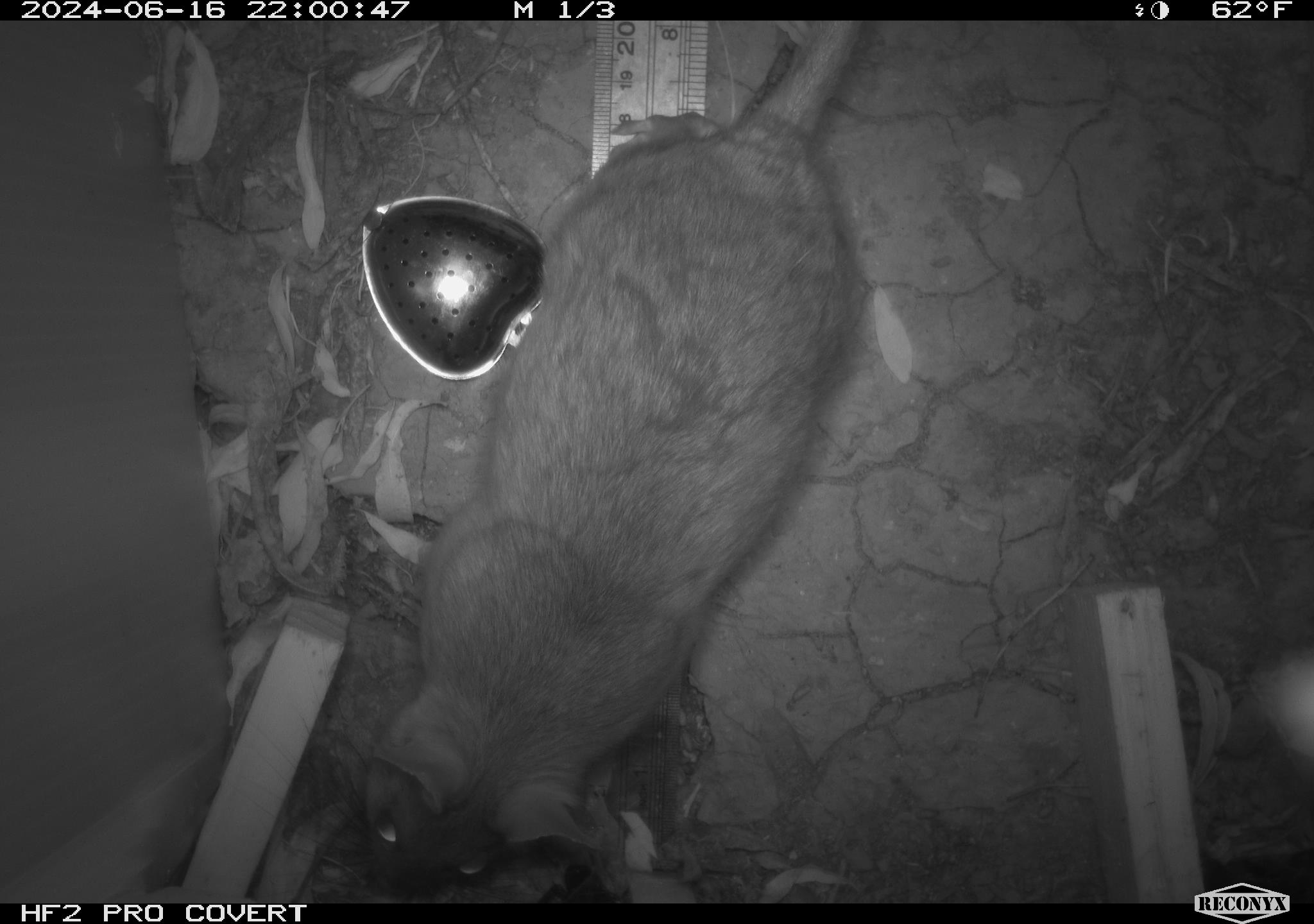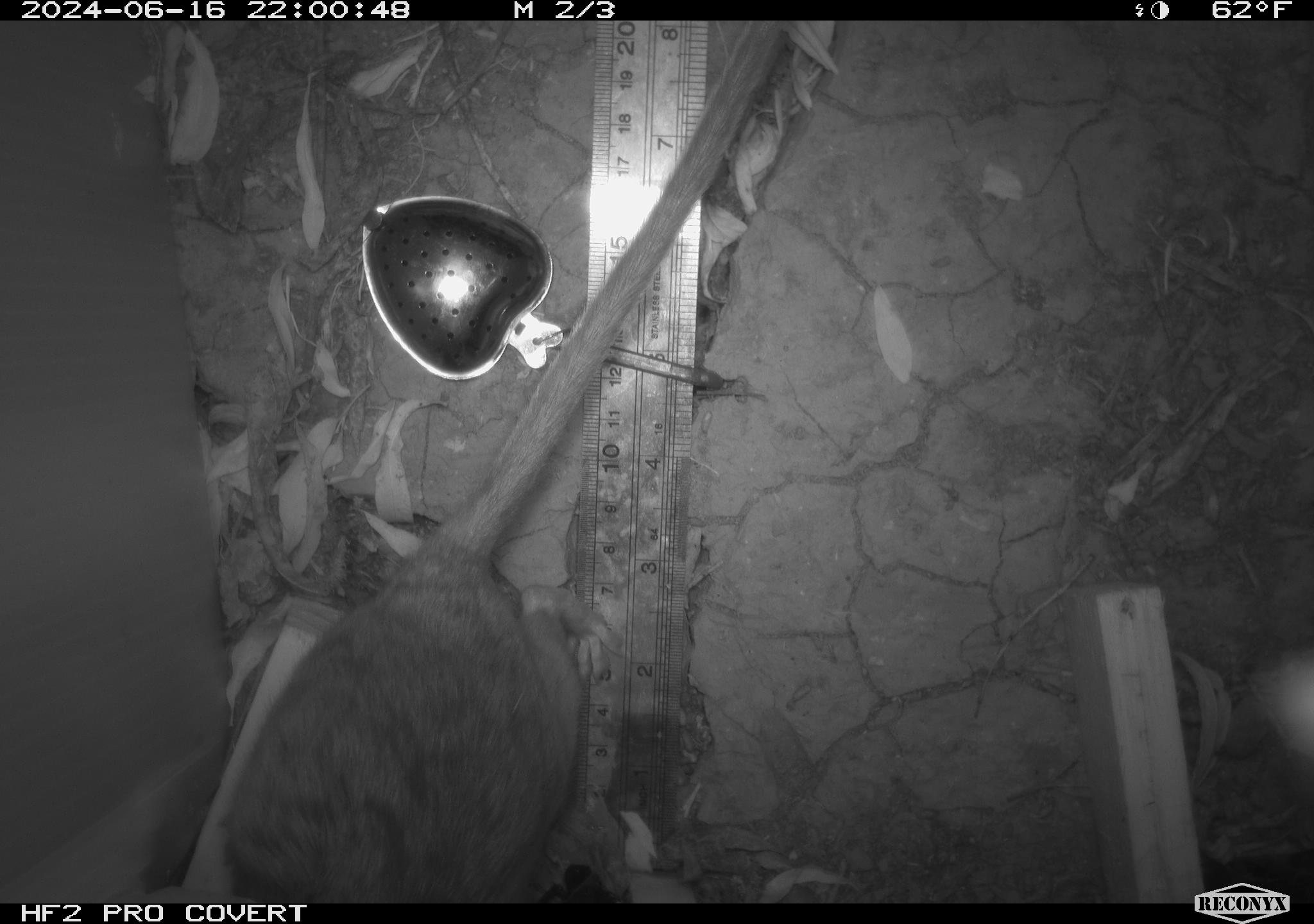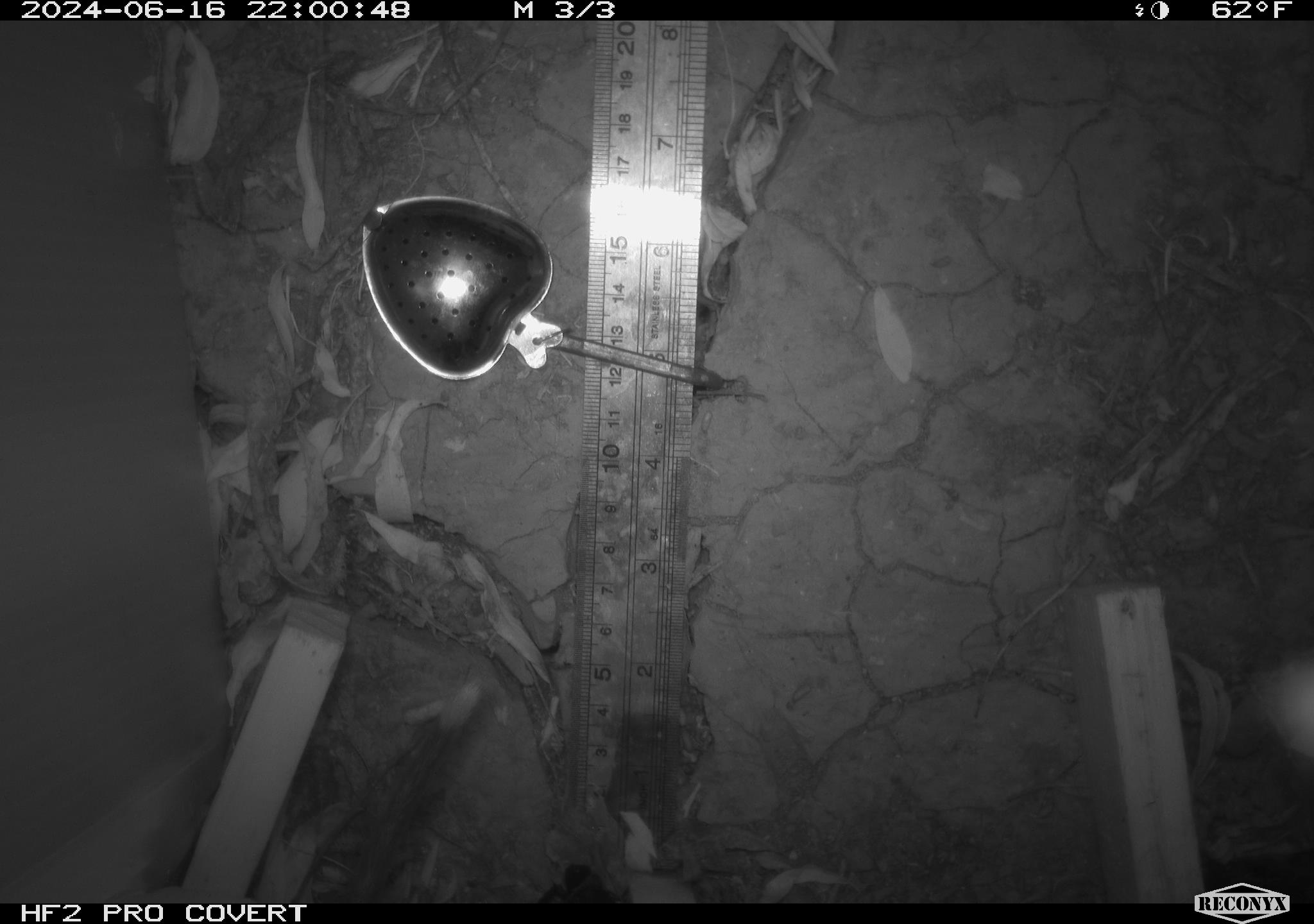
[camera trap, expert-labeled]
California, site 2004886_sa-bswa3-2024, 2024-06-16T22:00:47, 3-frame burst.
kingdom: Animalia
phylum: Chordata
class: Mammalia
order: Rodentia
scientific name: Rodentia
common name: woodrat or rat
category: woodrat or rat species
Woodrat or rat species (woodrat or rat) (Rodentia).